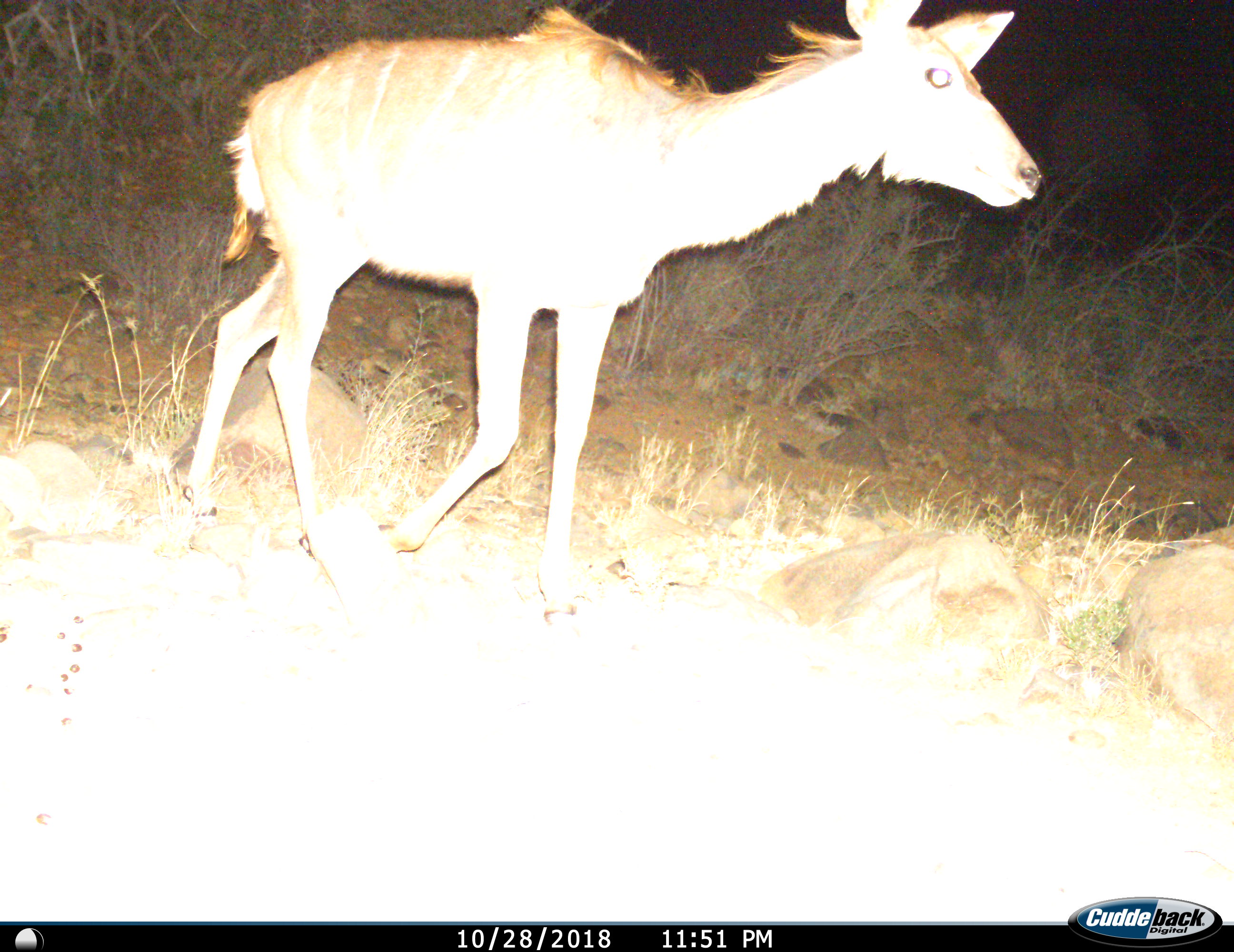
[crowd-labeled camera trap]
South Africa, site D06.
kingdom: Animalia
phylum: Chordata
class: Mammalia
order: Artiodactyla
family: Bovidae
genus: Tragelaphus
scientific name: Tragelaphus strepsiceros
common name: greater kudu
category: kudu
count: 1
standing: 22%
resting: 0%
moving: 78%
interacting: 0%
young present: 0%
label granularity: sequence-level